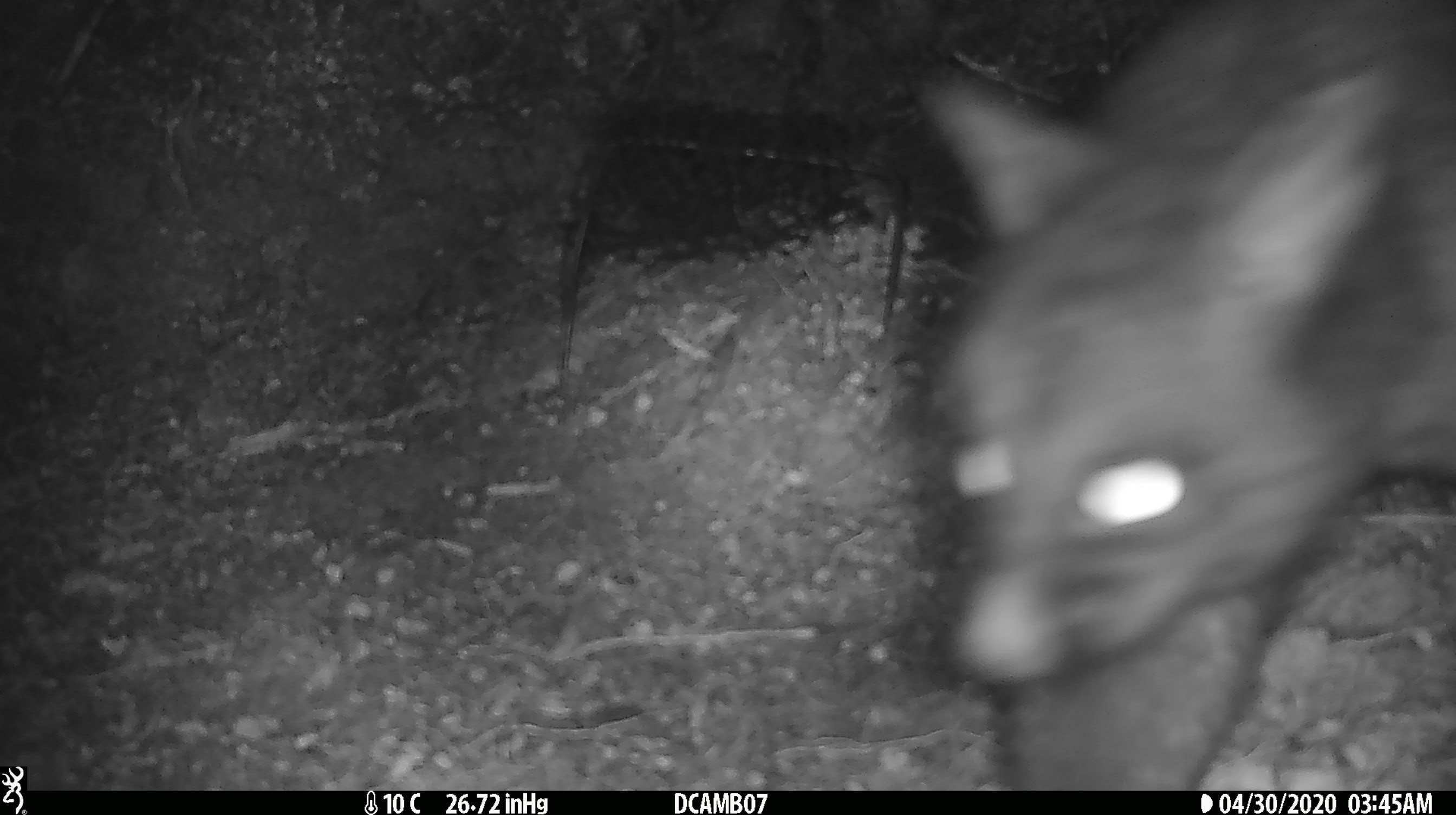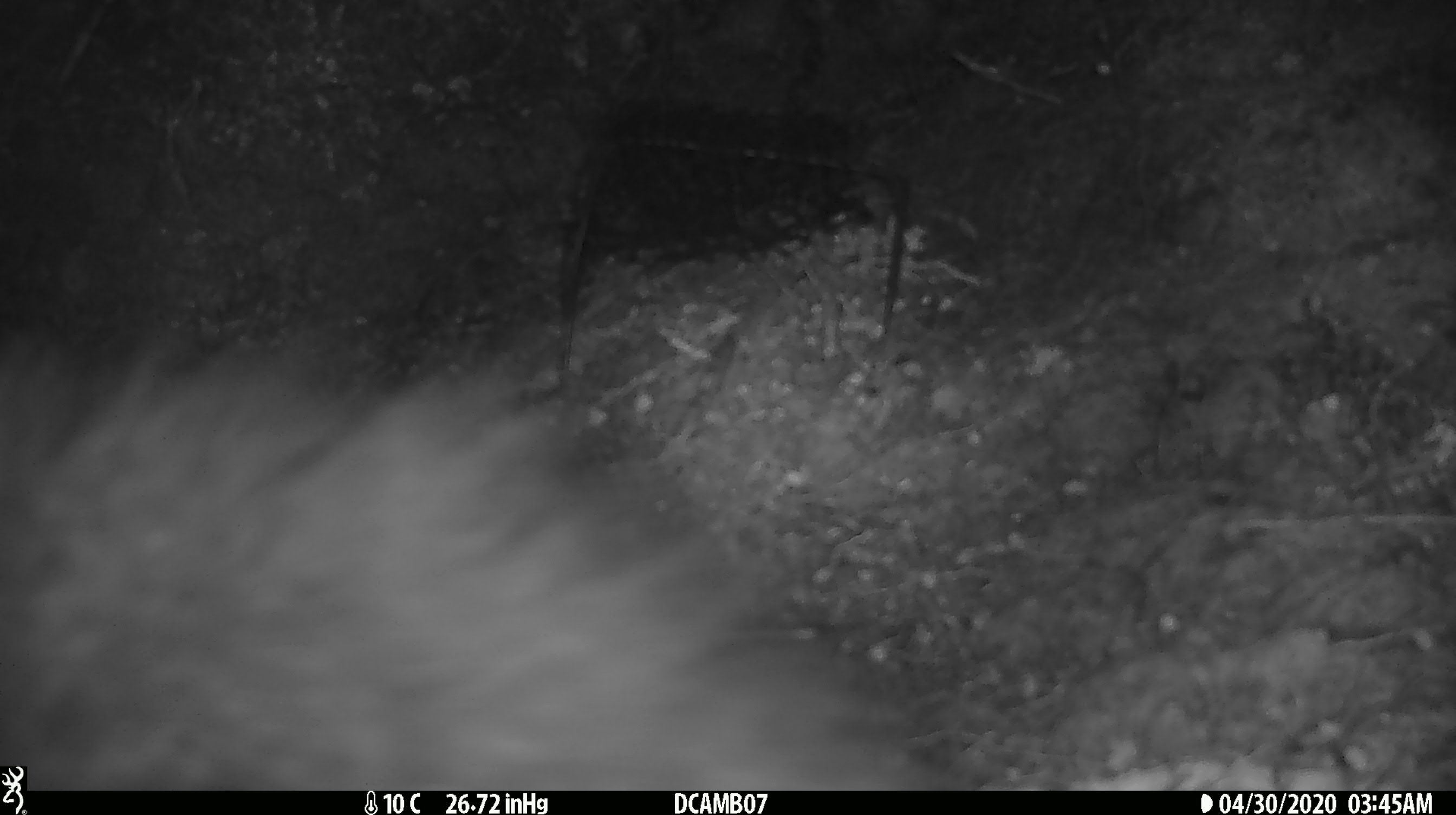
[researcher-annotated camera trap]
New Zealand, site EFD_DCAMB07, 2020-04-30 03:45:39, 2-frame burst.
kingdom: Animalia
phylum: Chordata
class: Mammalia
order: Diprotodontia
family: Phalangeridae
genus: Trichosurus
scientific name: Trichosurus vulpecula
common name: common brushtail possum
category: possum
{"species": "possum (common brushtail possum) (Trichosurus vulpecula)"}